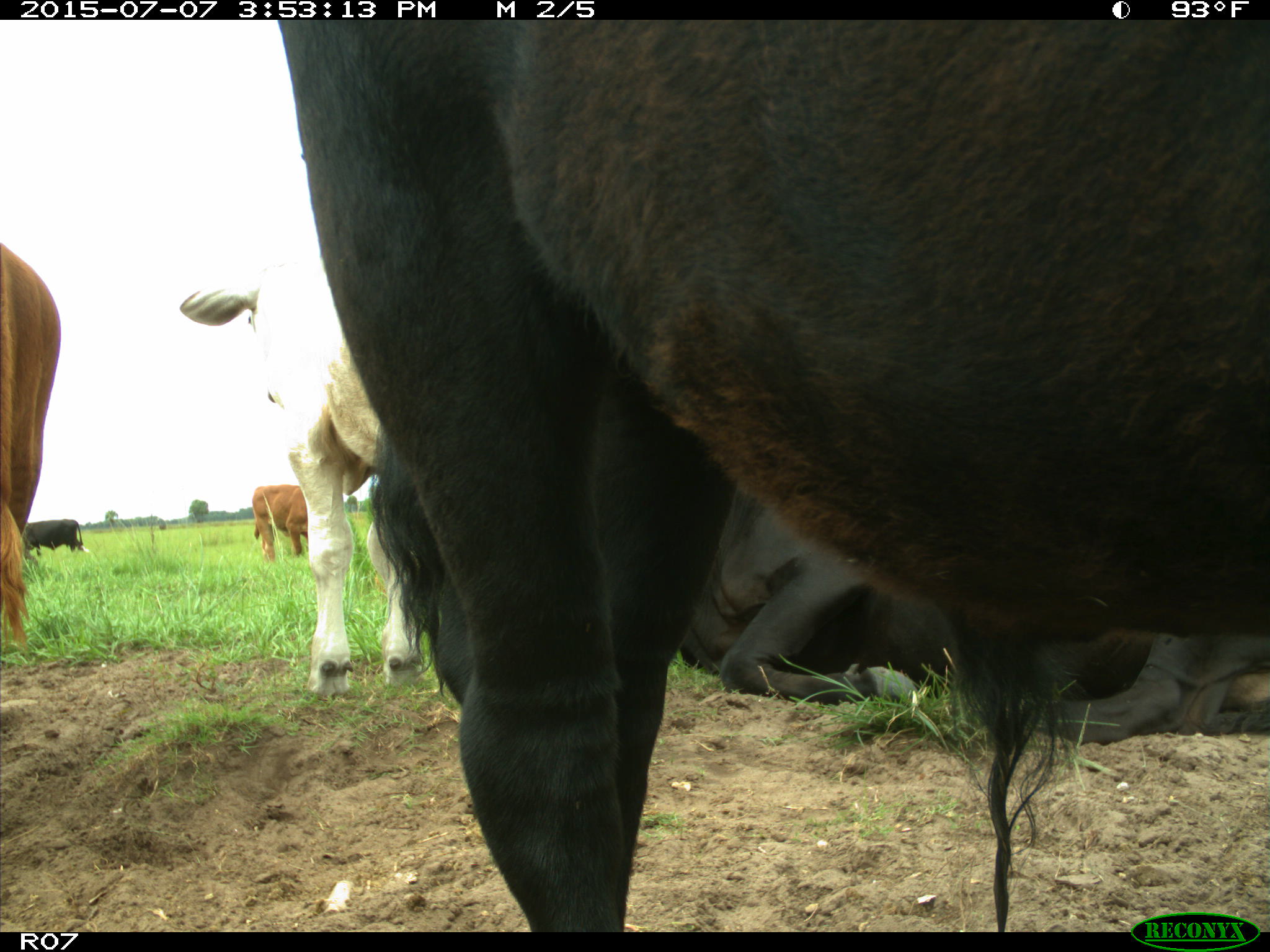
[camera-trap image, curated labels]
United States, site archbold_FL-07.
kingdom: Animalia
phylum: Chordata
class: Mammalia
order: Artiodactyla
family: Bovidae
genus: Bos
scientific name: Bos taurus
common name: domestic cow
Bos taurus (domestic cow).